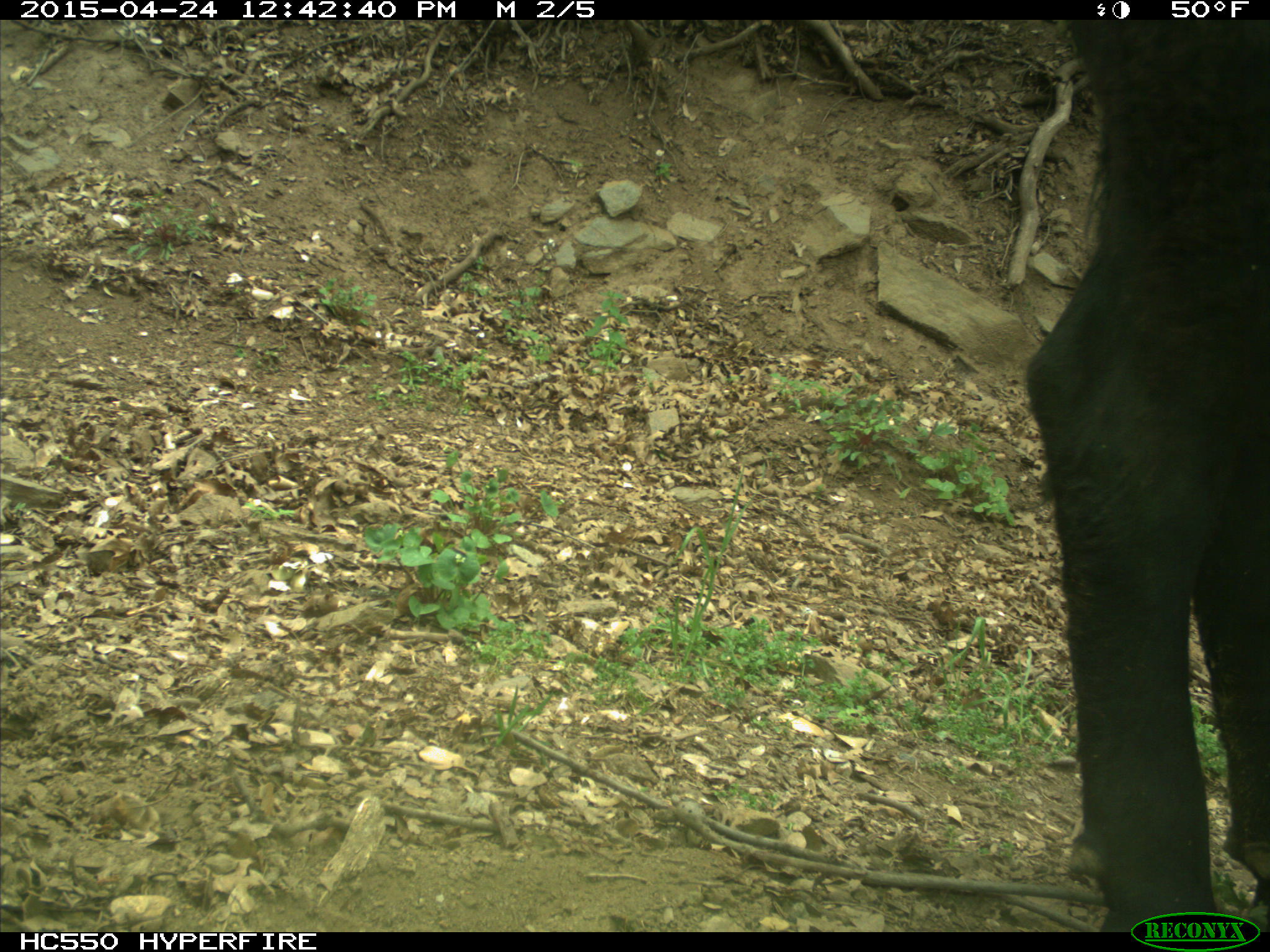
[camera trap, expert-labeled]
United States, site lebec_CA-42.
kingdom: Animalia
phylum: Chordata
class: Mammalia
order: Artiodactyla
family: Bovidae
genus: Bos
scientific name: Bos taurus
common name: domestic cow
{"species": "Bos taurus (domestic cow)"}